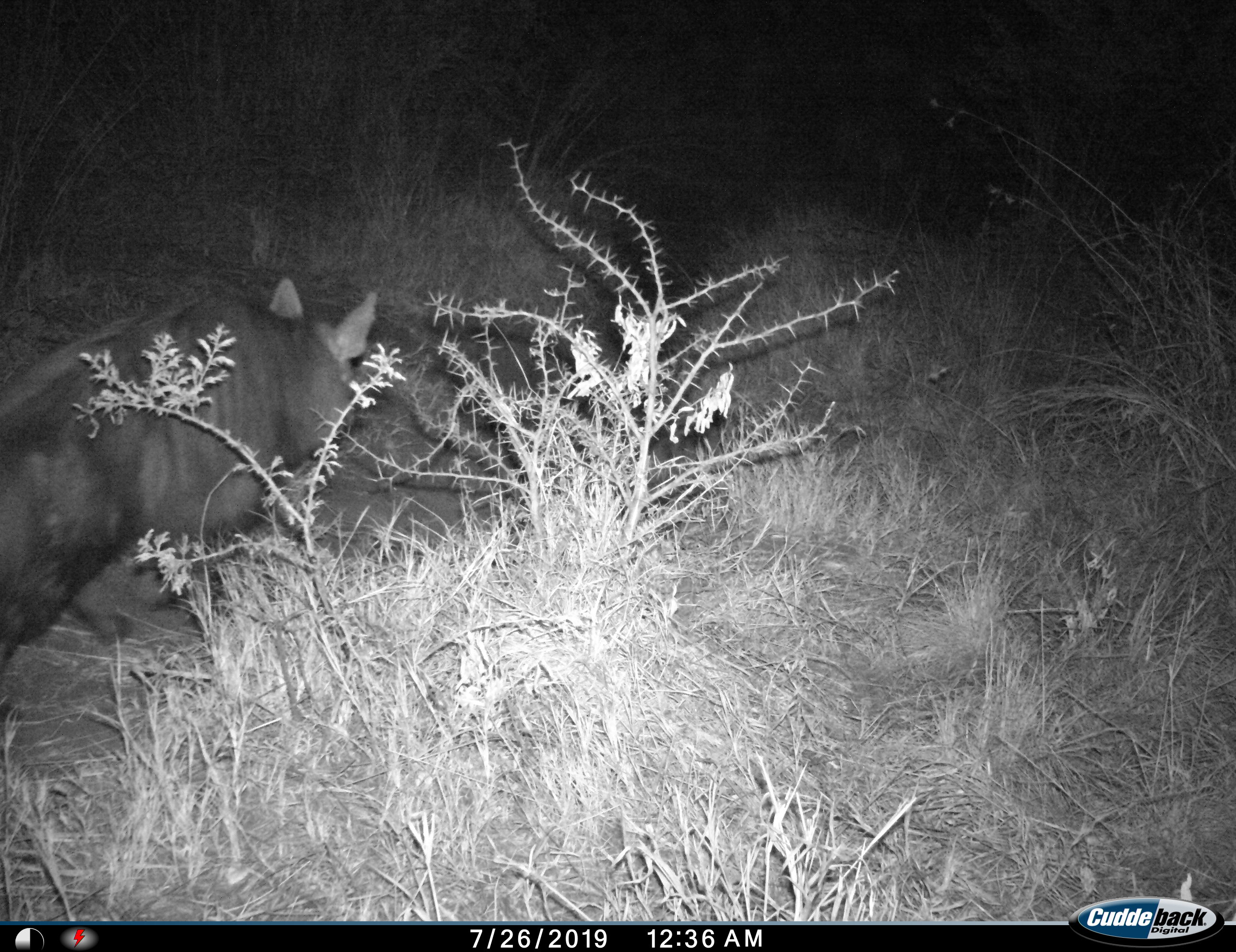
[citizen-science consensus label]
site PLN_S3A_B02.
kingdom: Animalia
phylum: Chordata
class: Mammalia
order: Carnivora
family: Hyaenidae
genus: Parahyaena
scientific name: Parahyaena brunnea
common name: brown hyena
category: hyenabrown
Hyenabrown (brown hyena) (Parahyaena brunnea), count 1. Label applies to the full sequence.